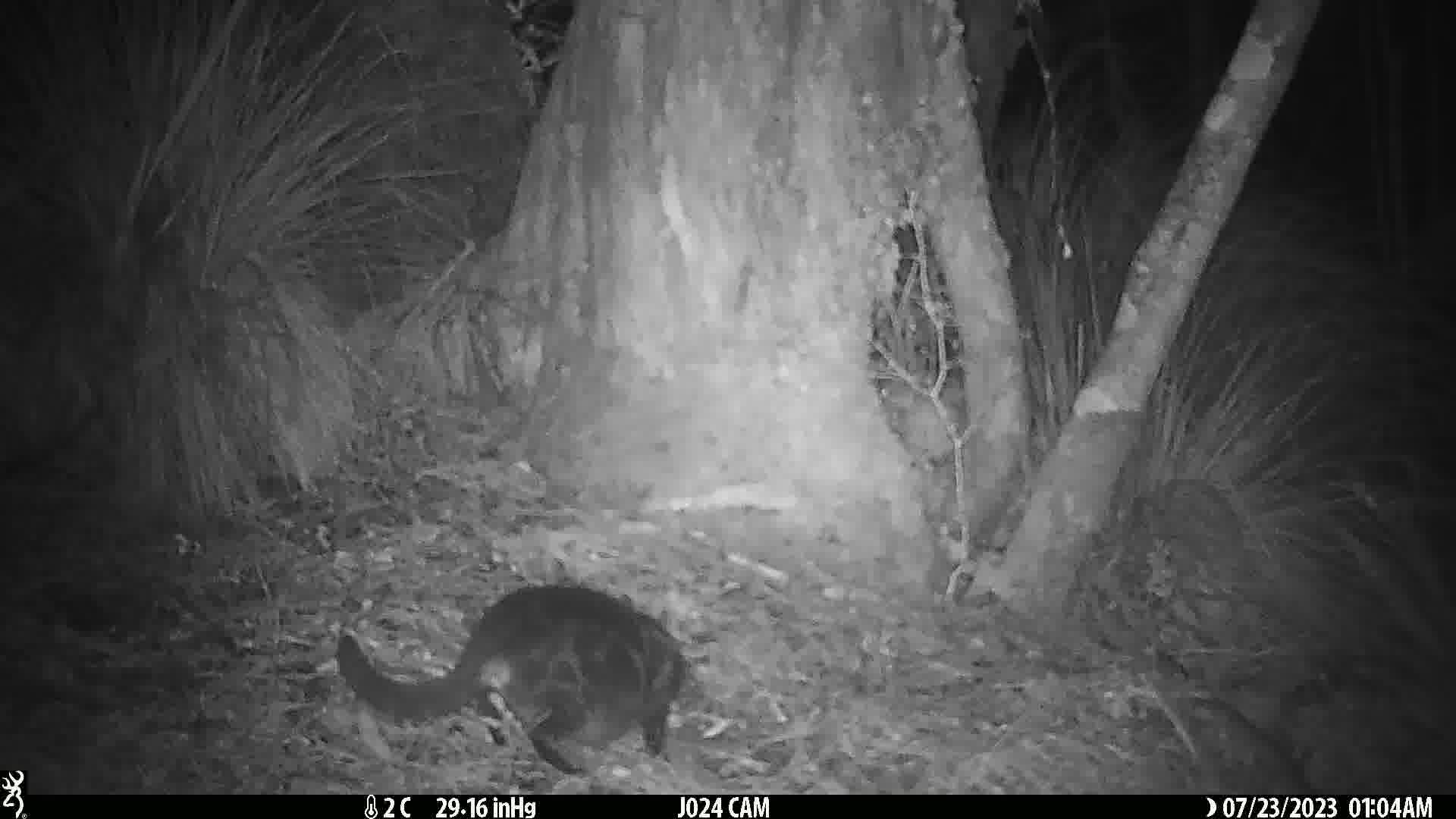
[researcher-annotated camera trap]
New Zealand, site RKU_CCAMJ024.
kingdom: Animalia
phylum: Chordata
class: Mammalia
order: Carnivora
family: Felidae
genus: Felis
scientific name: Felis catus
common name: domestic cat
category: cat